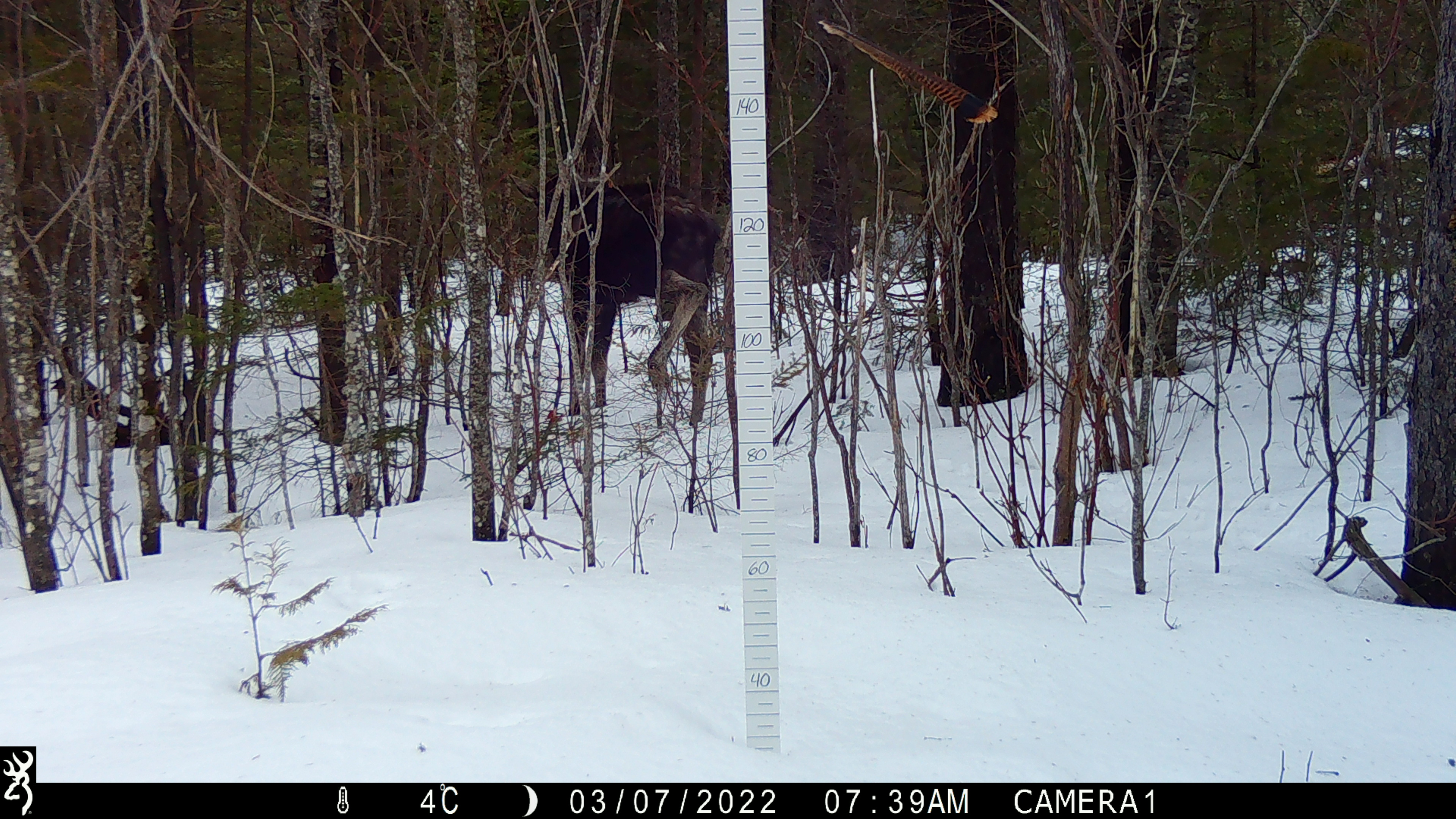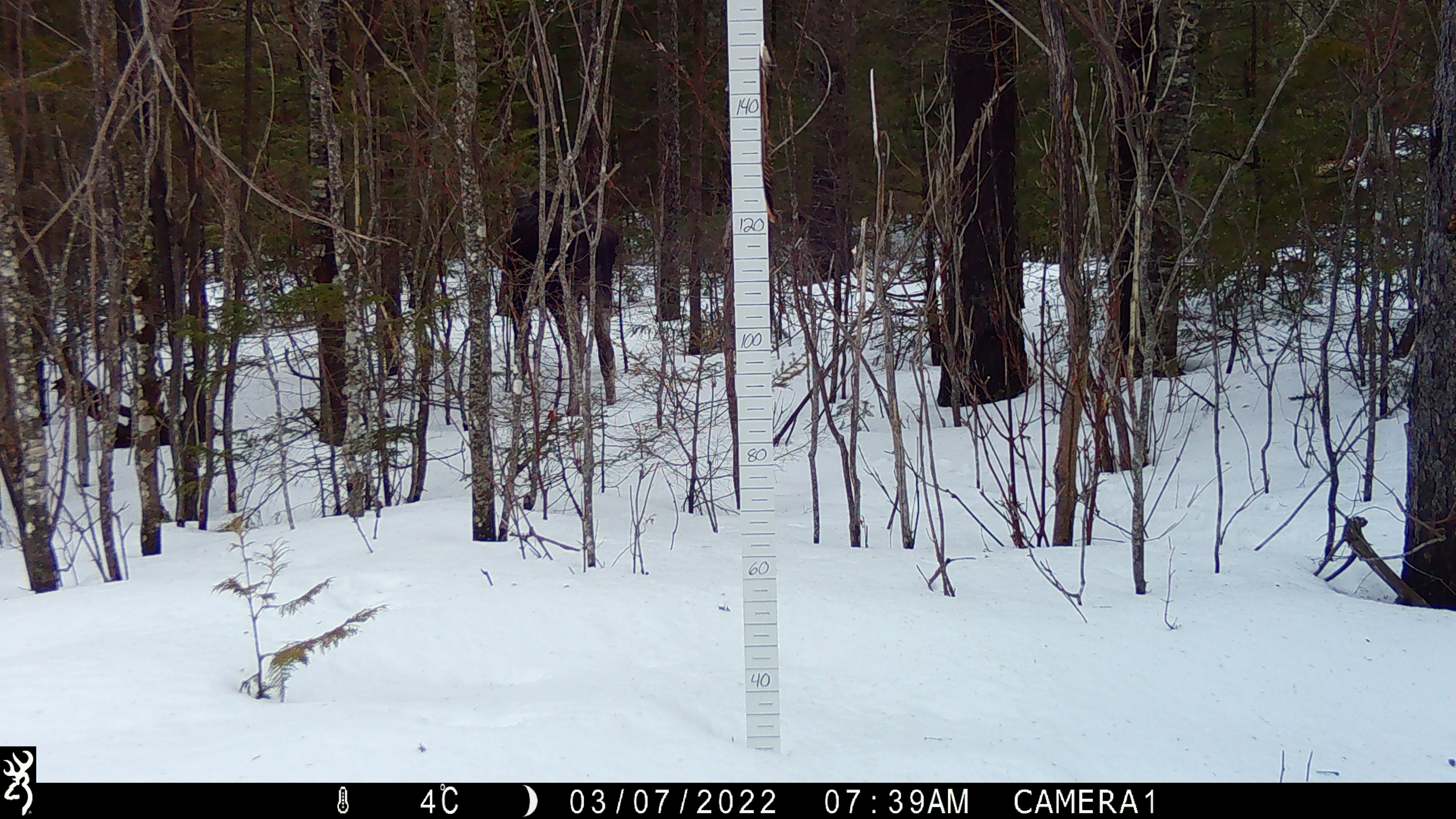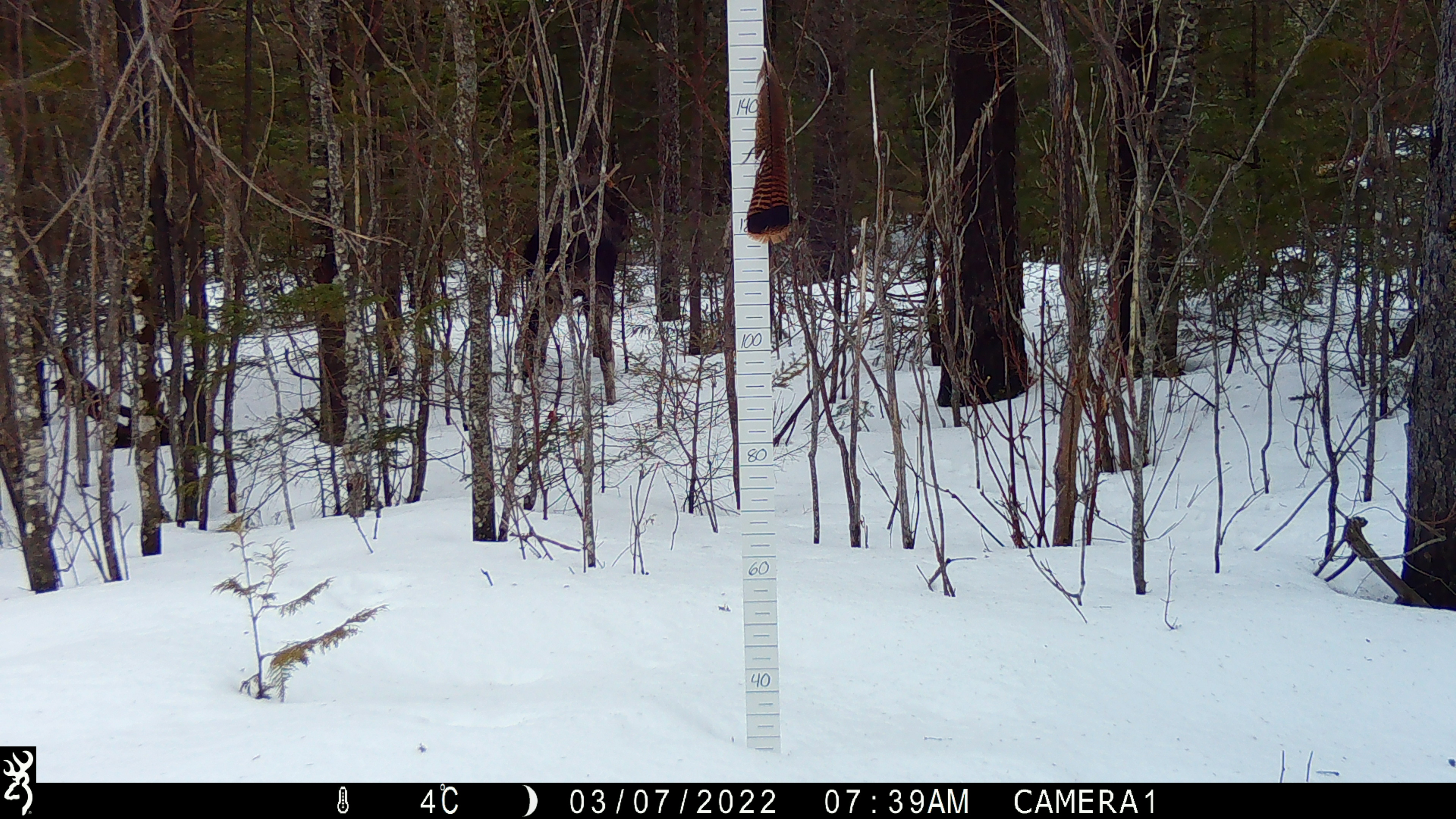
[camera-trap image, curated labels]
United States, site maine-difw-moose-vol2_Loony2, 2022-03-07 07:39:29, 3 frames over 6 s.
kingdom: Animalia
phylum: Chordata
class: Mammalia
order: Artiodactyla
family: Cervidae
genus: Alces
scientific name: Alces alces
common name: moose